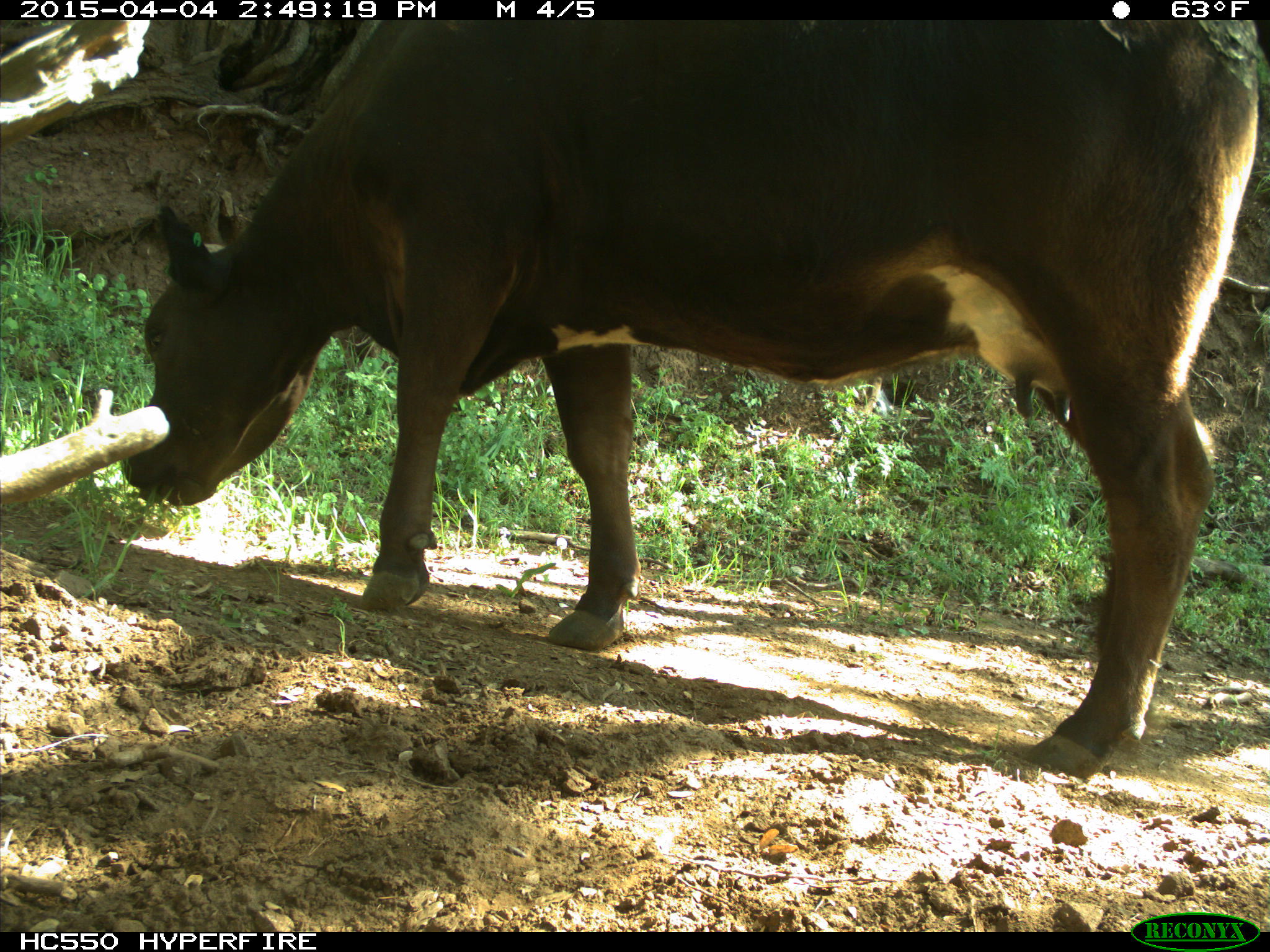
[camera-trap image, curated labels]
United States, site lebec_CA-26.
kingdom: Animalia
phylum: Chordata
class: Mammalia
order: Artiodactyla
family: Bovidae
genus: Bos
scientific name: Bos taurus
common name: domestic cow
Bos taurus (domestic cow).